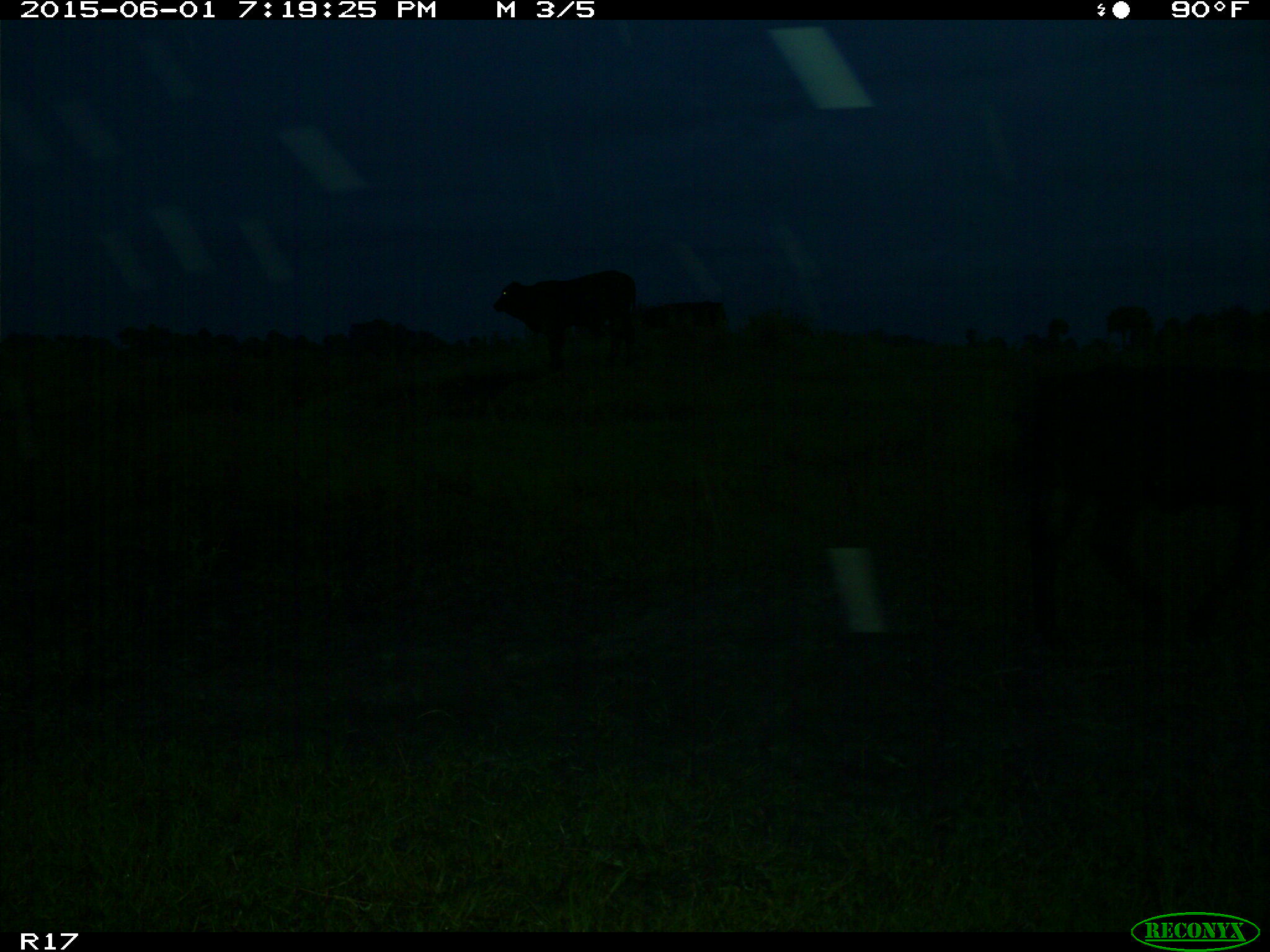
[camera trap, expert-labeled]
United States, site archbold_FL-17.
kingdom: Animalia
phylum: Chordata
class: Mammalia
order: Artiodactyla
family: Bovidae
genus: Bos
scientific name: Bos taurus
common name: domestic cow